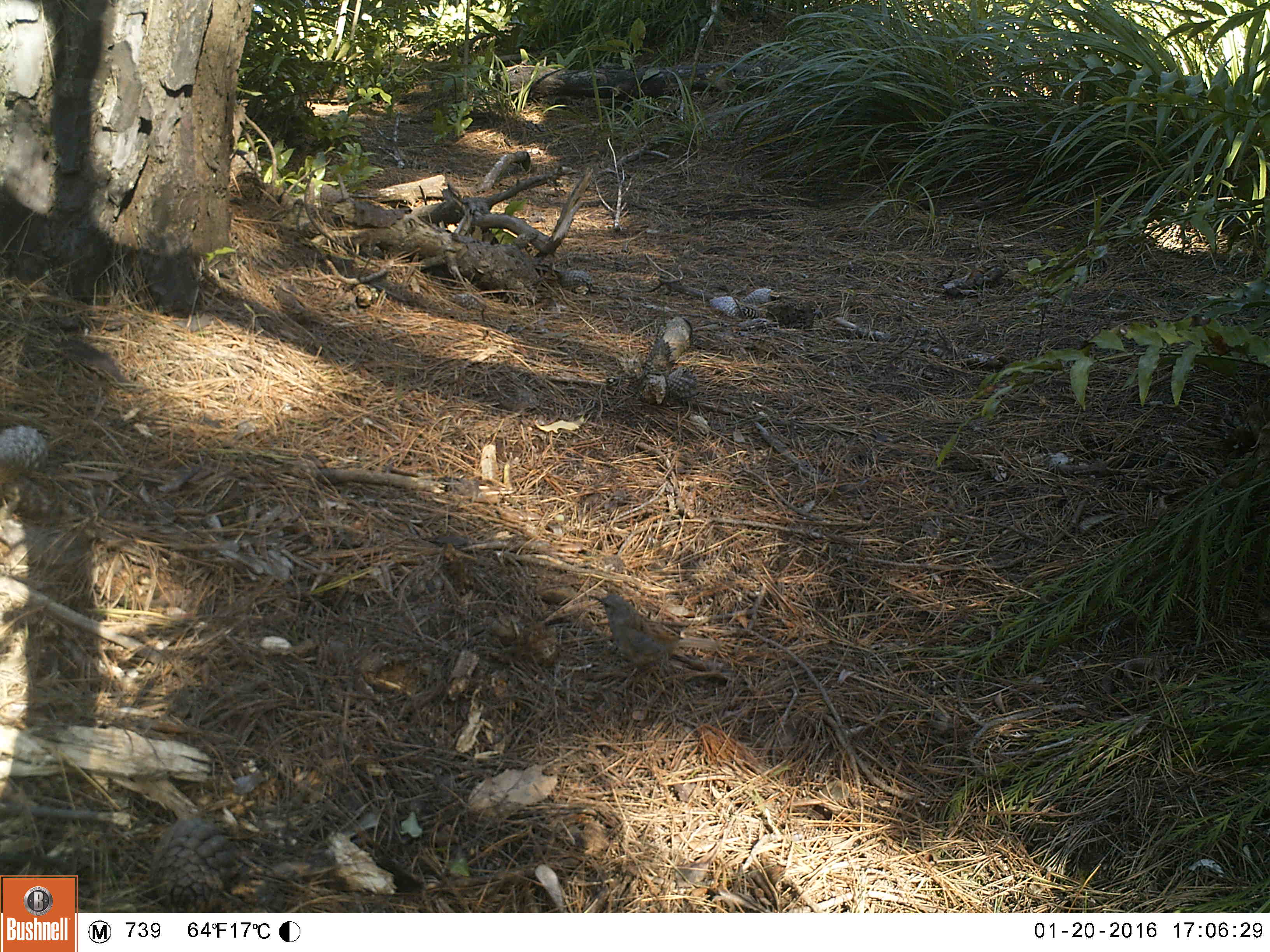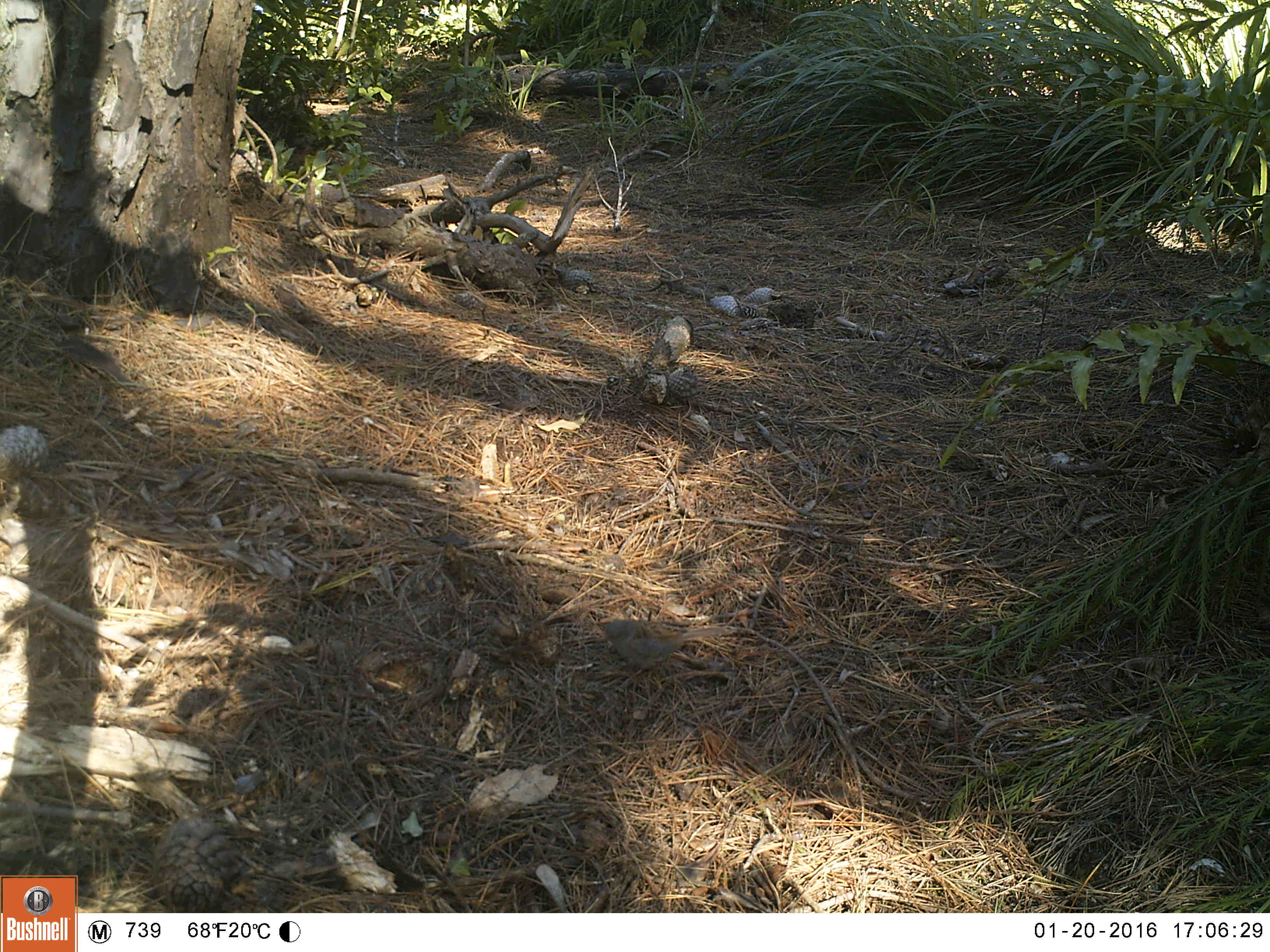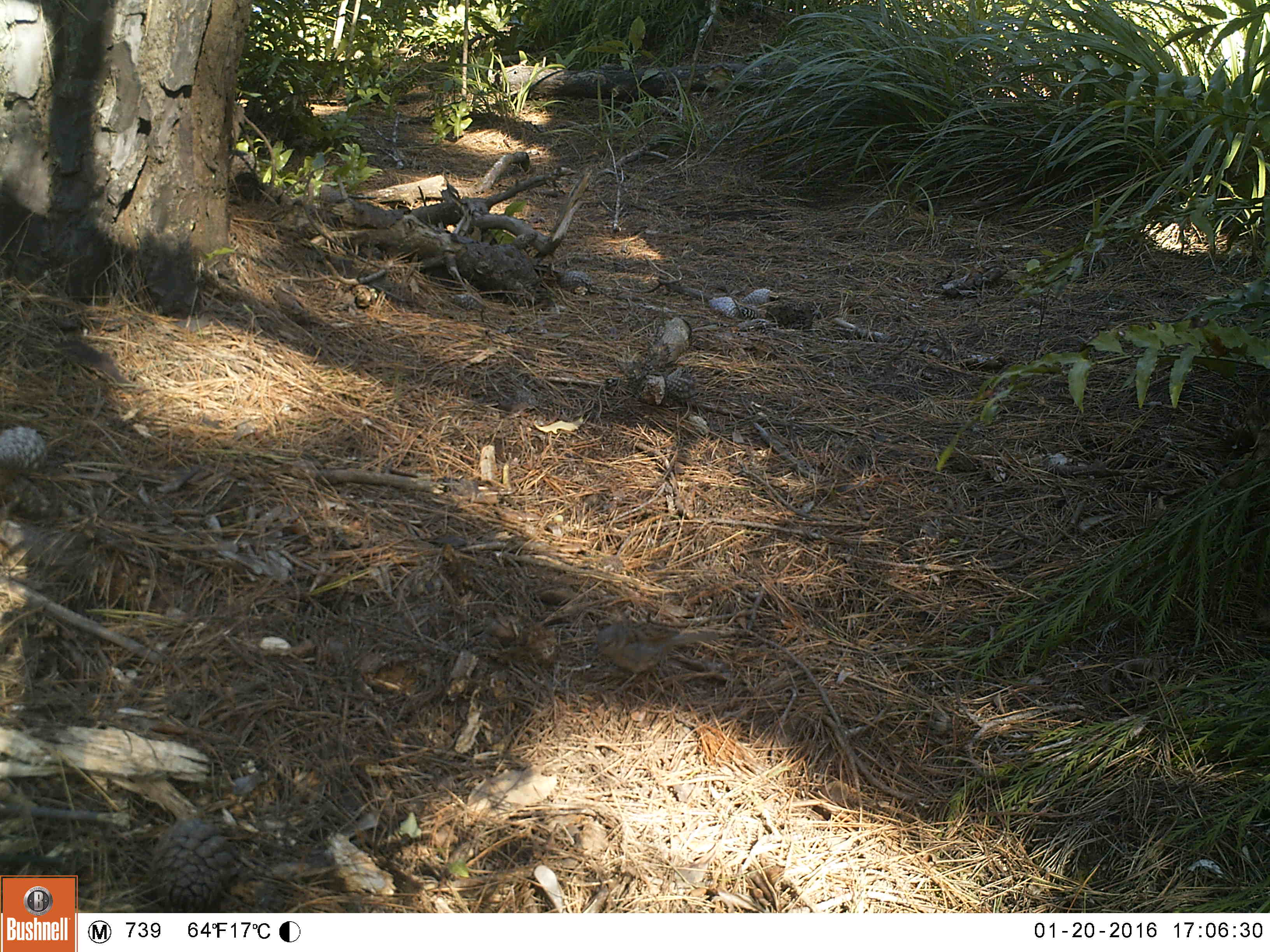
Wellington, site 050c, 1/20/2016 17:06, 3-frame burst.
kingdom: Animalia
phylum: Chordata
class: Aves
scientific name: Aves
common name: bird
Bird (Aves).